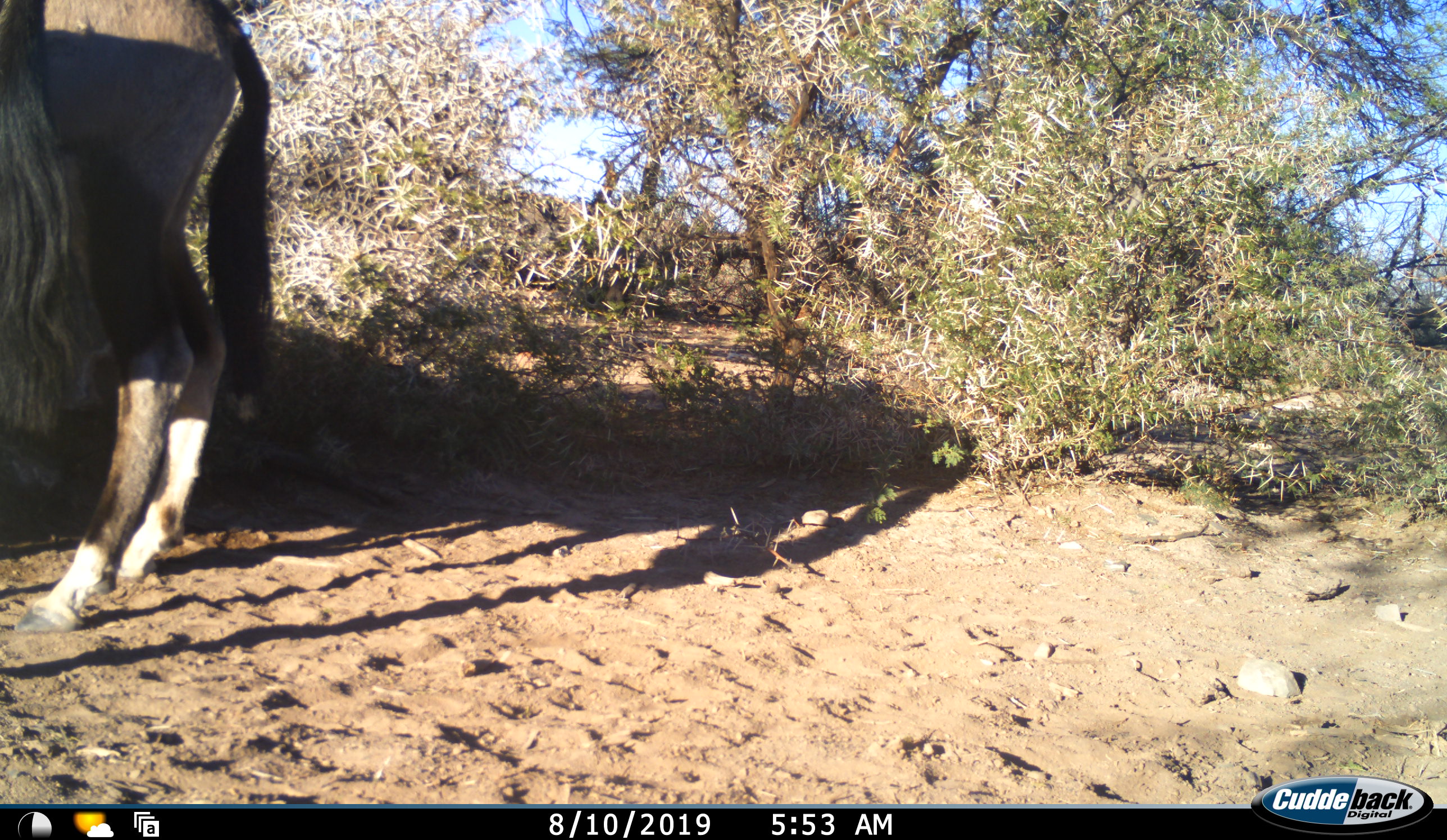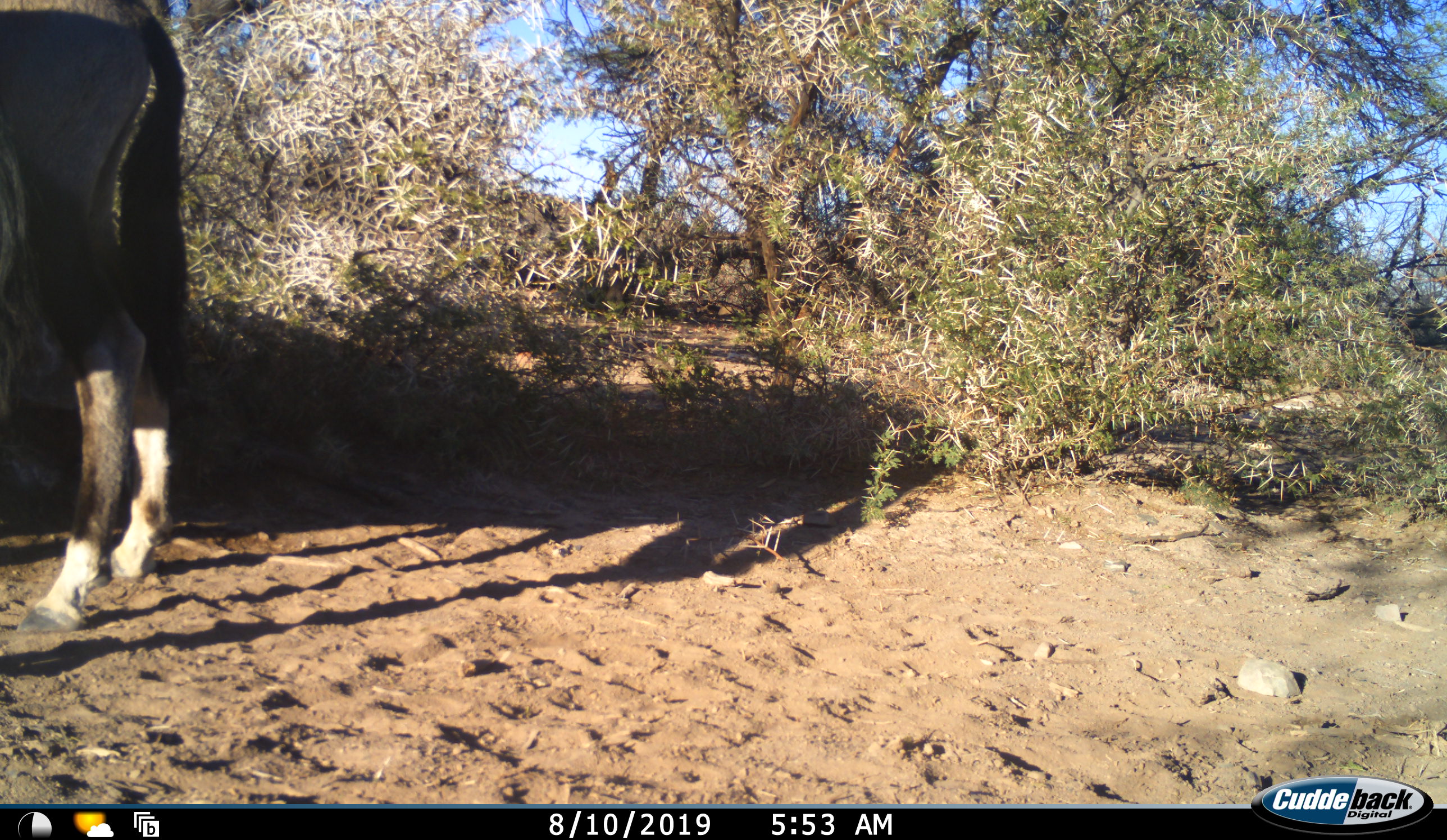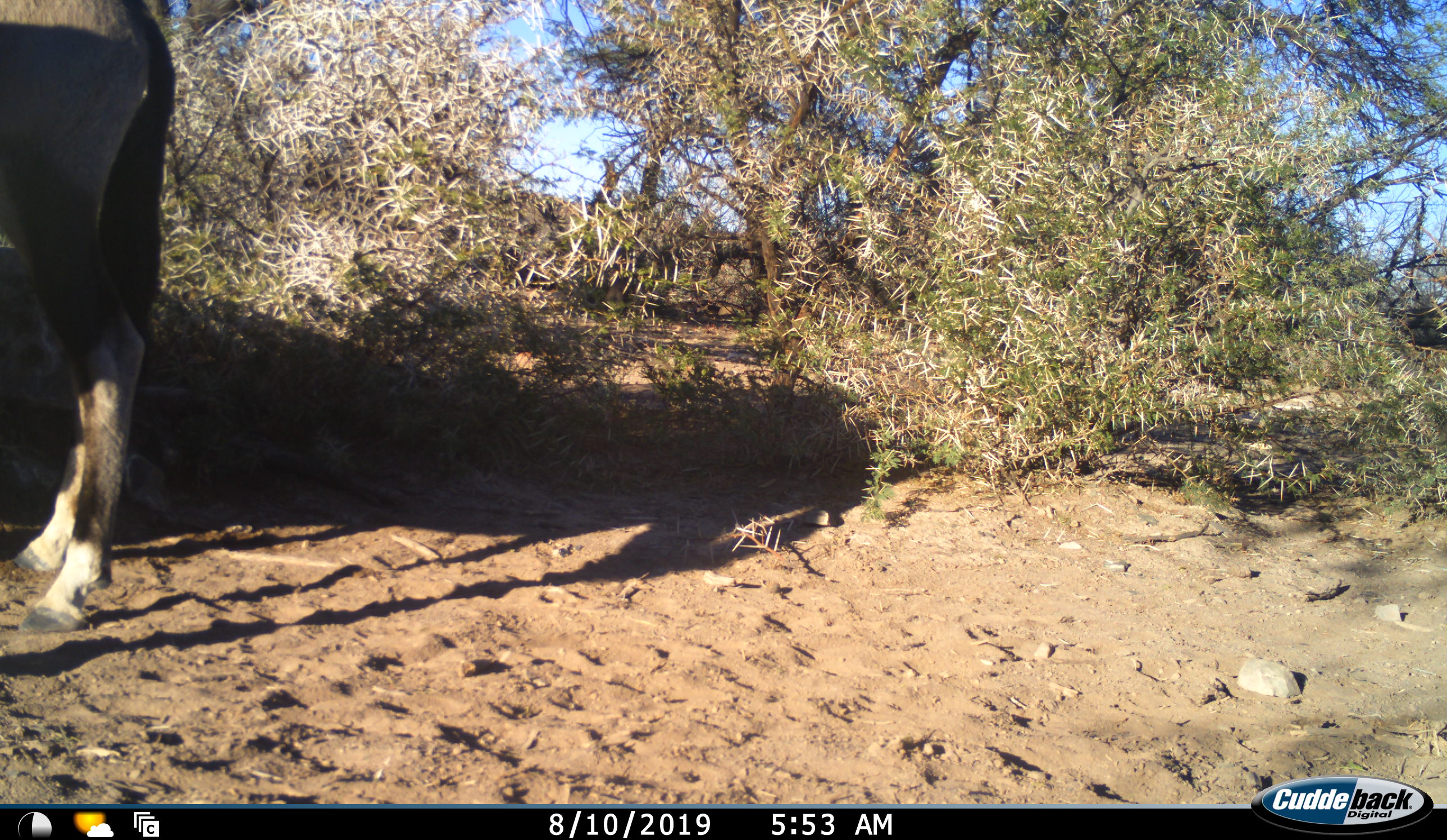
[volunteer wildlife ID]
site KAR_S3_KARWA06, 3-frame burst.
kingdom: Animalia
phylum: Chordata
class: Mammalia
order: Artiodactyla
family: Bovidae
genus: Oryx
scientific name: Oryx gazella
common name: gemsbok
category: oryx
Oryx (gemsbok) (Oryx gazella), count 1. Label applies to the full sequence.